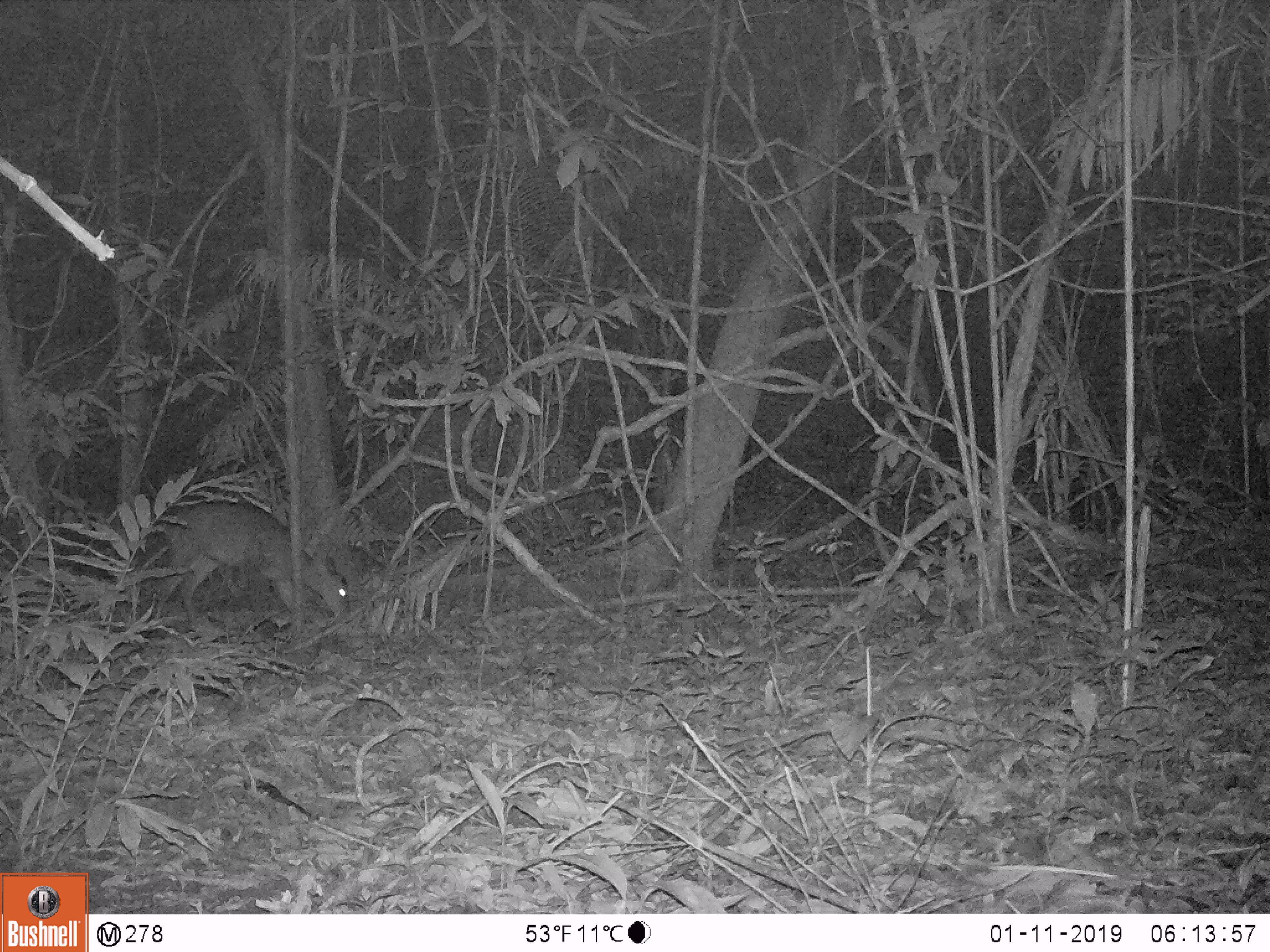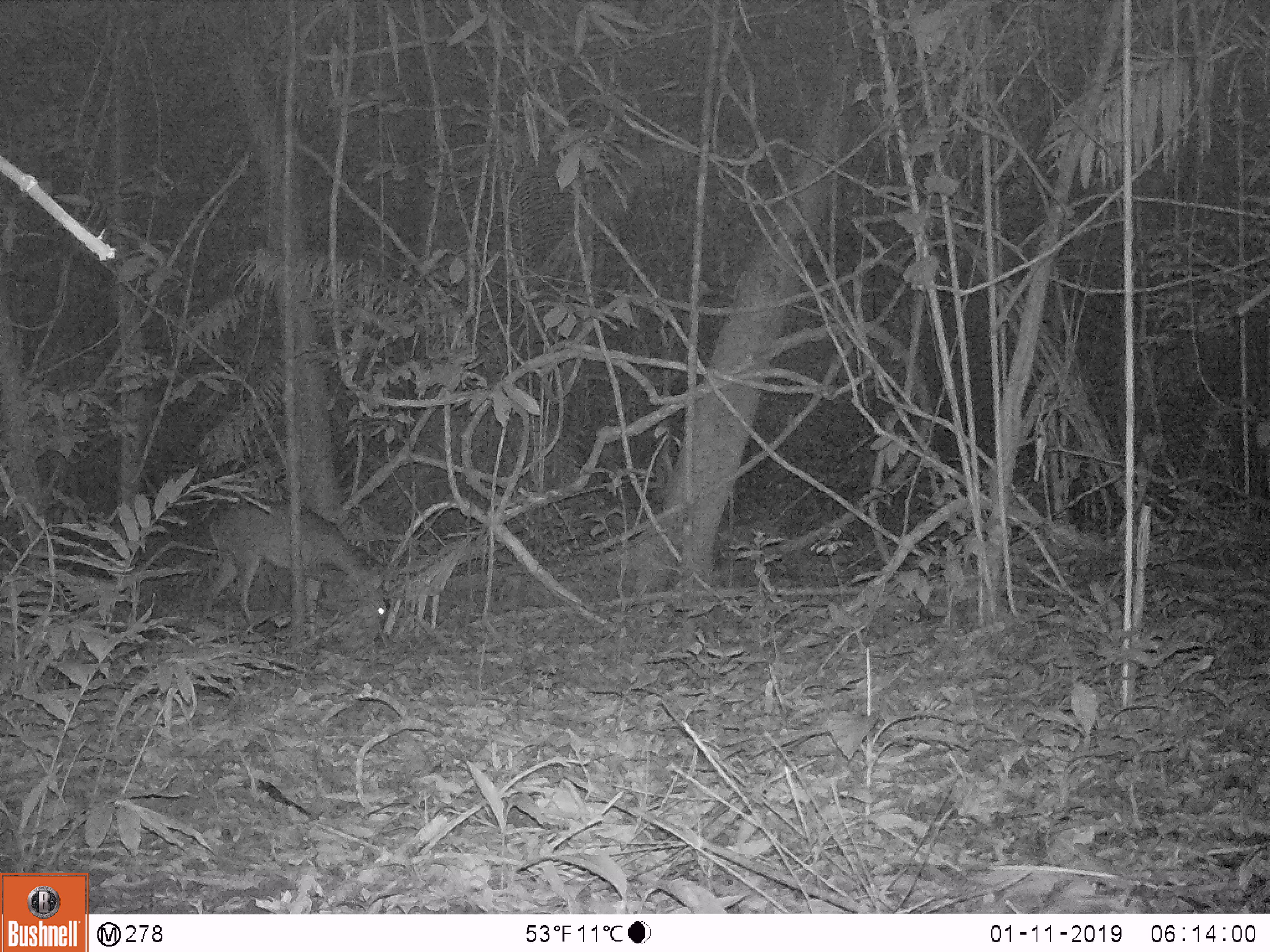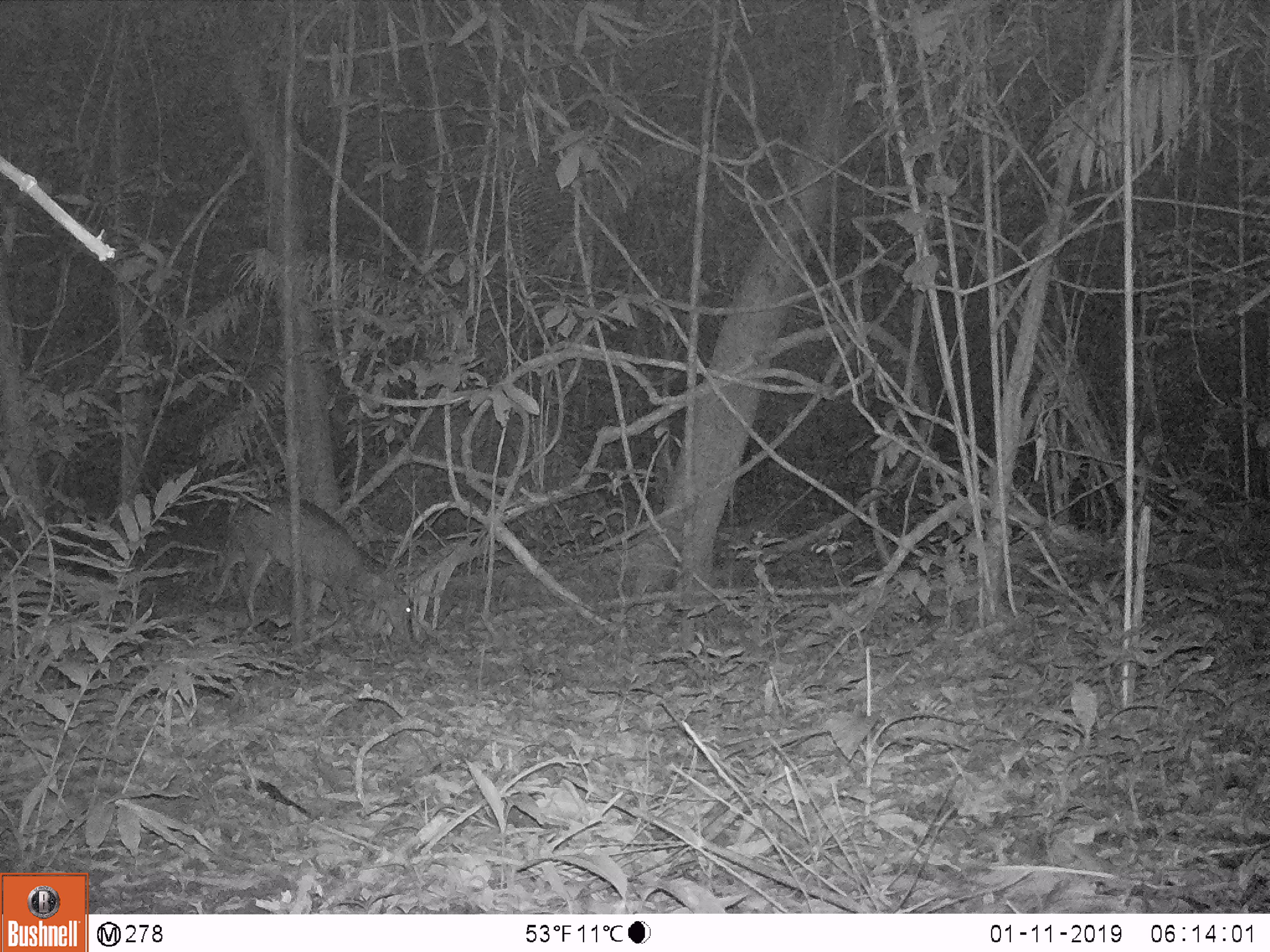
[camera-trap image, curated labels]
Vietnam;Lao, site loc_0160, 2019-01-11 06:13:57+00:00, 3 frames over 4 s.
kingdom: Animalia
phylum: Chordata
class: Mammalia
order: Artiodactyla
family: Cervidae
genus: Muntiacus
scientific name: Muntiacus vuquangensis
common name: large-antlered muntjac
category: large antlered muntjac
Large antlered muntjac (large-antlered muntjac) (Muntiacus vuquangensis). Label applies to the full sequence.